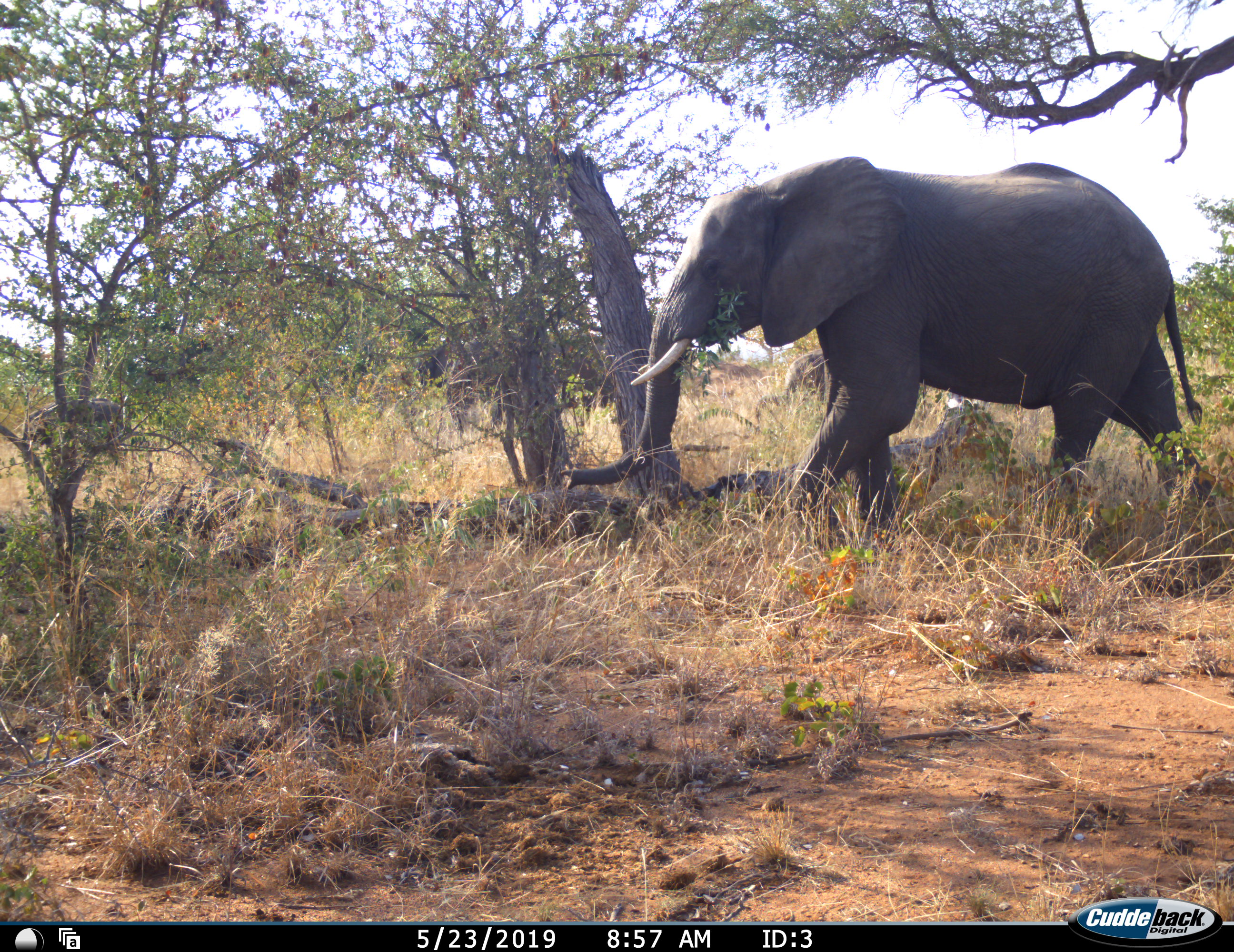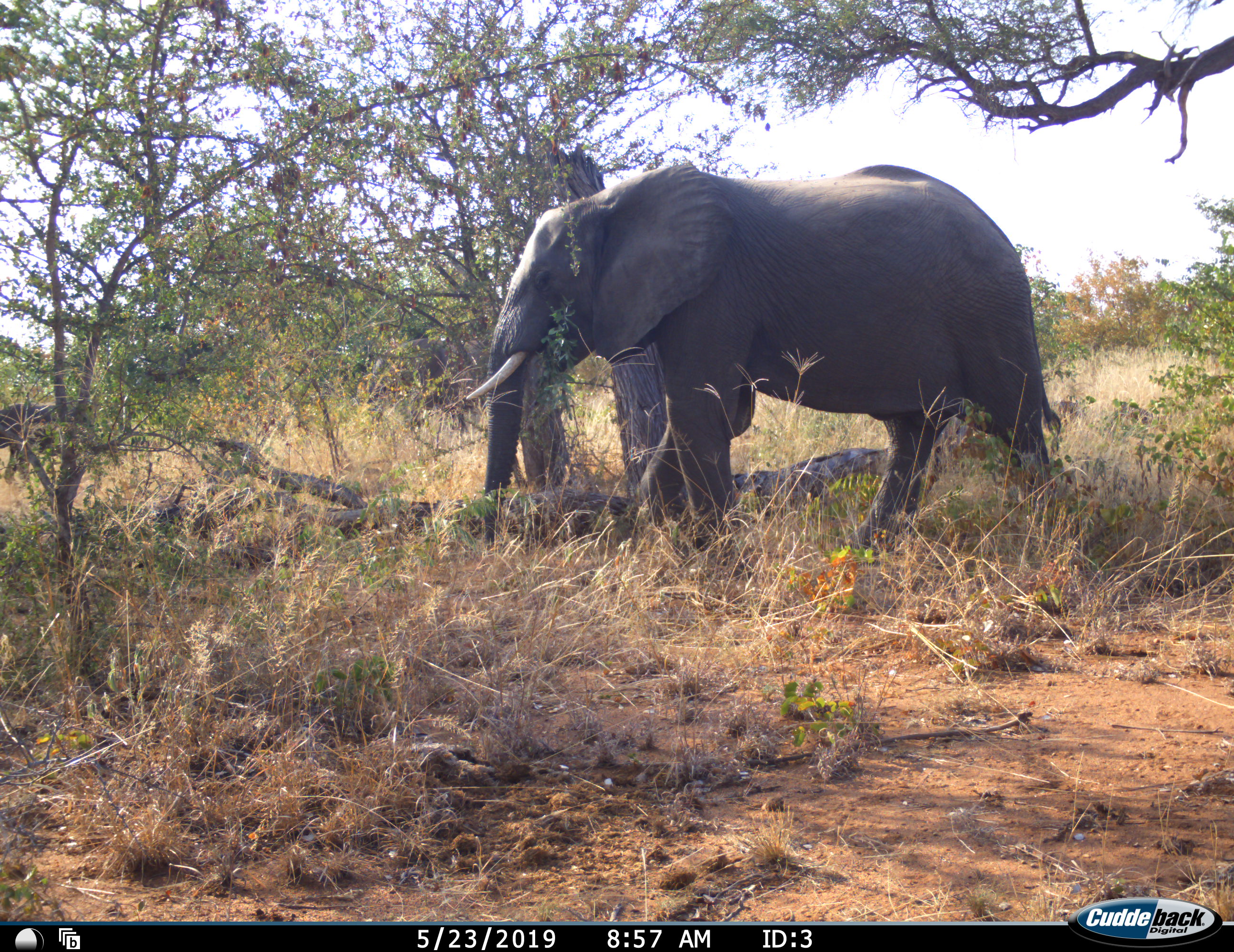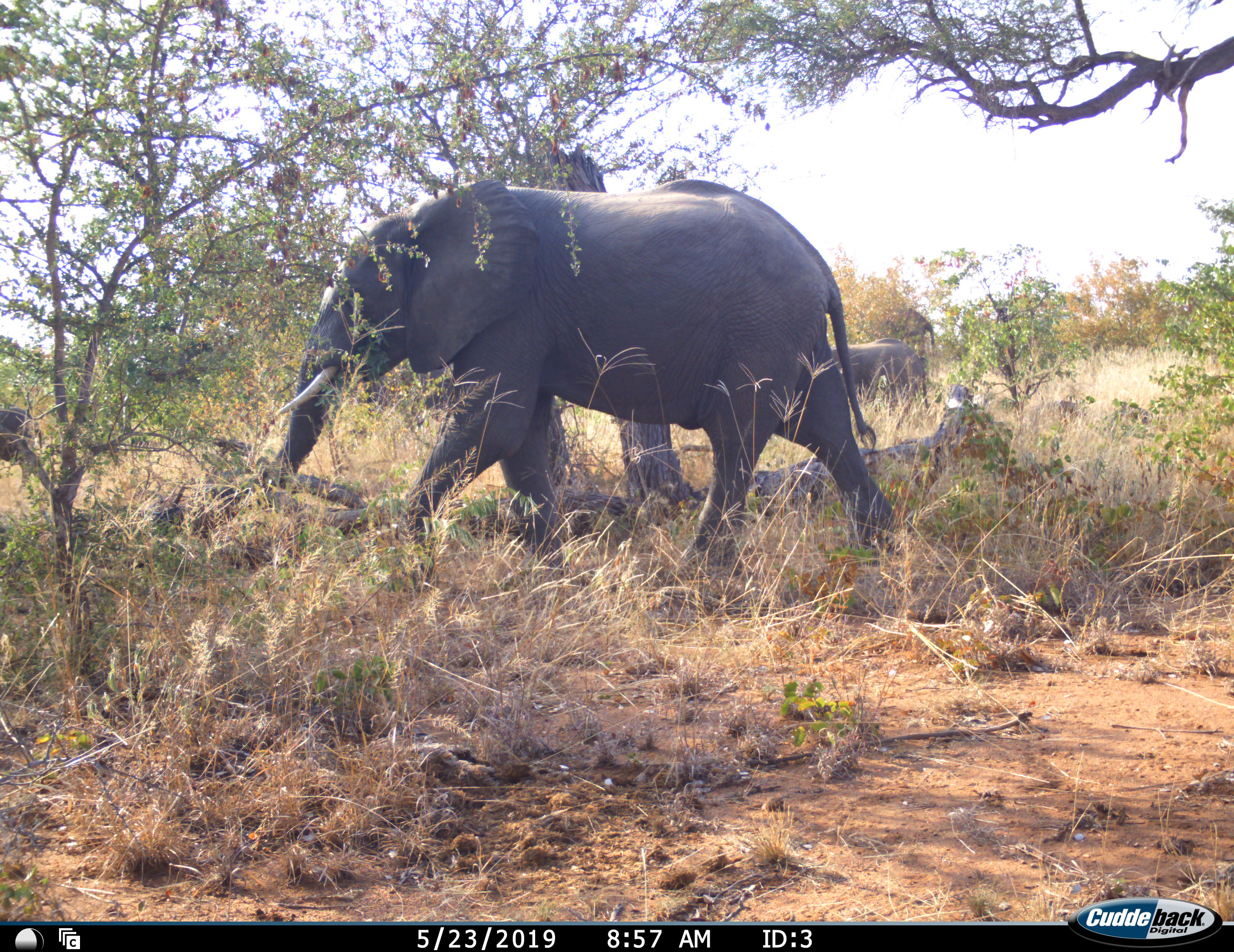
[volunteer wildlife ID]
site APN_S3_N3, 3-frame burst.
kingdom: Animalia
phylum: Chordata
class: Mammalia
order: Proboscidea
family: Elephantidae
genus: Loxodonta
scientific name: Loxodonta africana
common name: african bush elephant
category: elephant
Elephant (african bush elephant) (Loxodonta africana), count 3. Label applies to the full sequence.